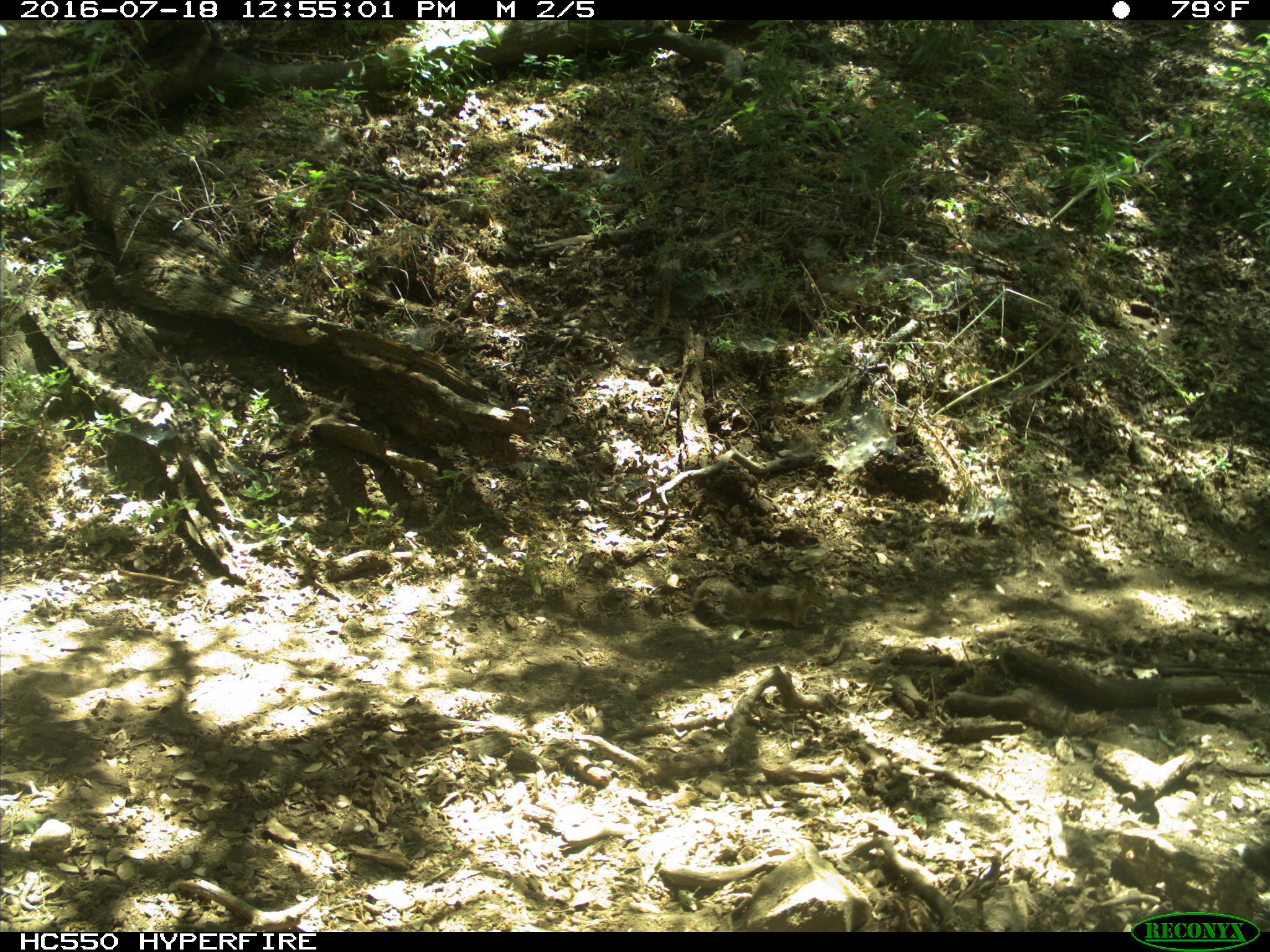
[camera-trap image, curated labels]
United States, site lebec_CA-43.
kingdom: Animalia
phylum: Chordata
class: Mammalia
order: Rodentia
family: Sciuridae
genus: Otospermophilus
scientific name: Otospermophilus beecheyi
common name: california ground squirrel